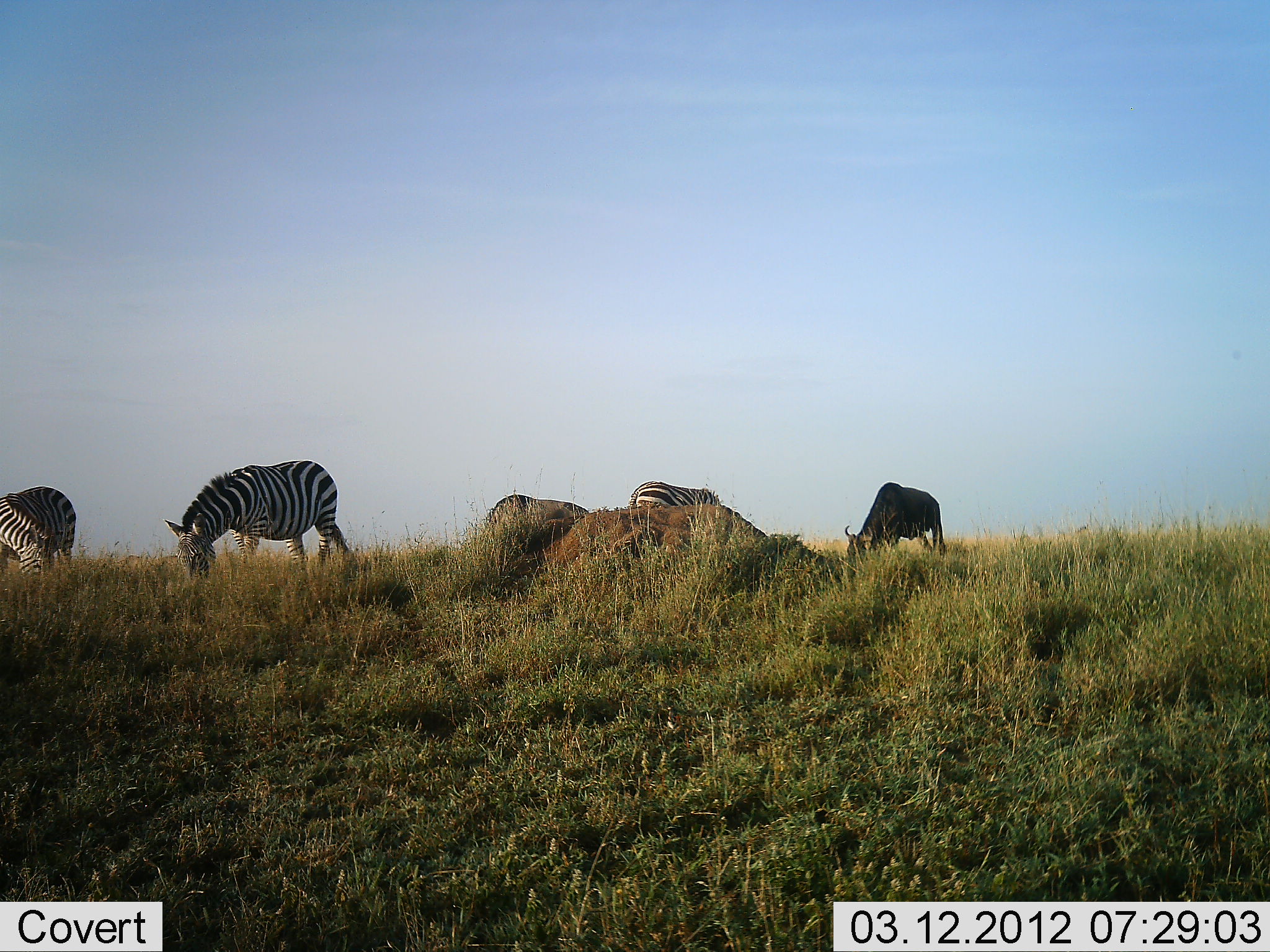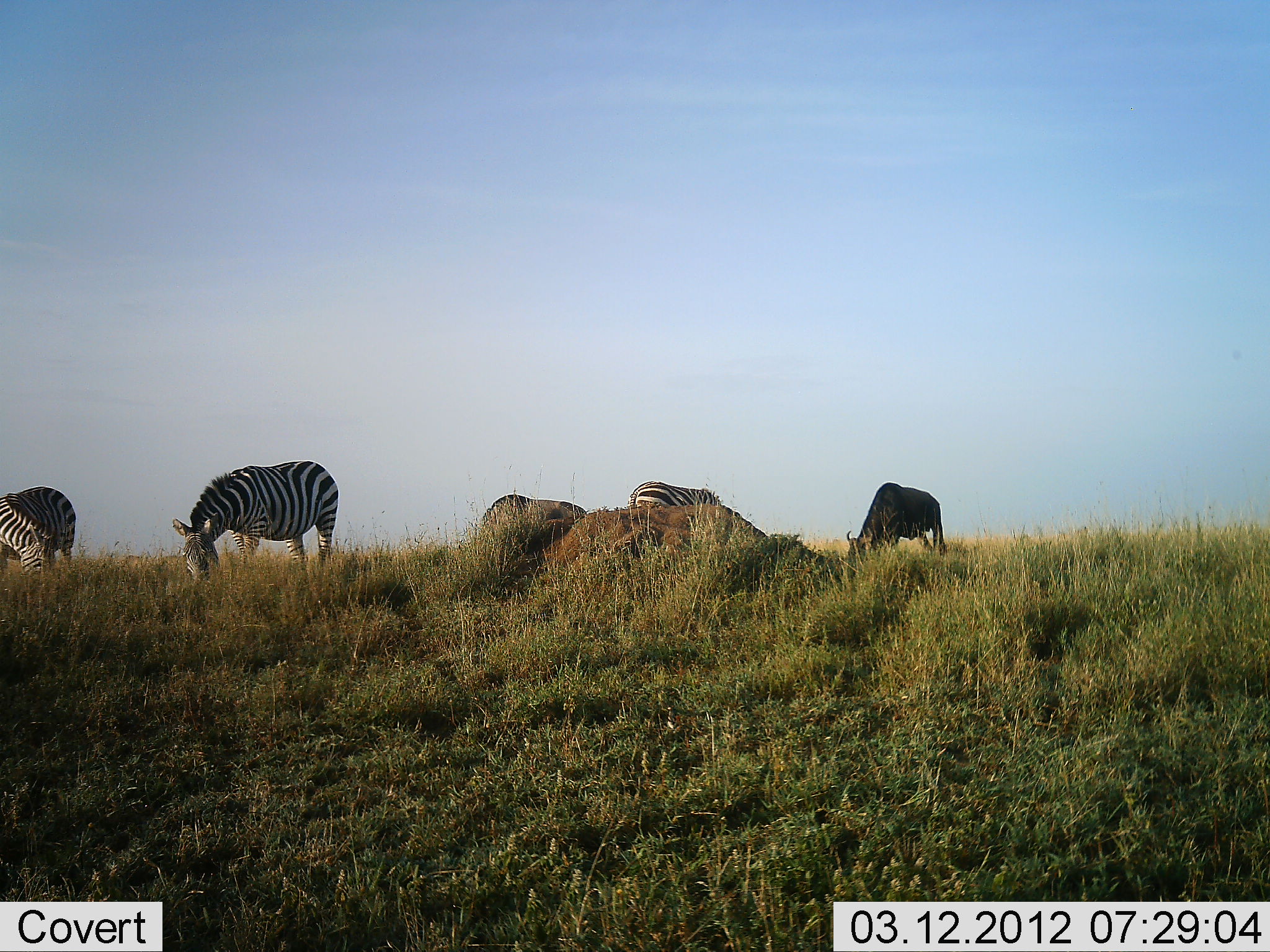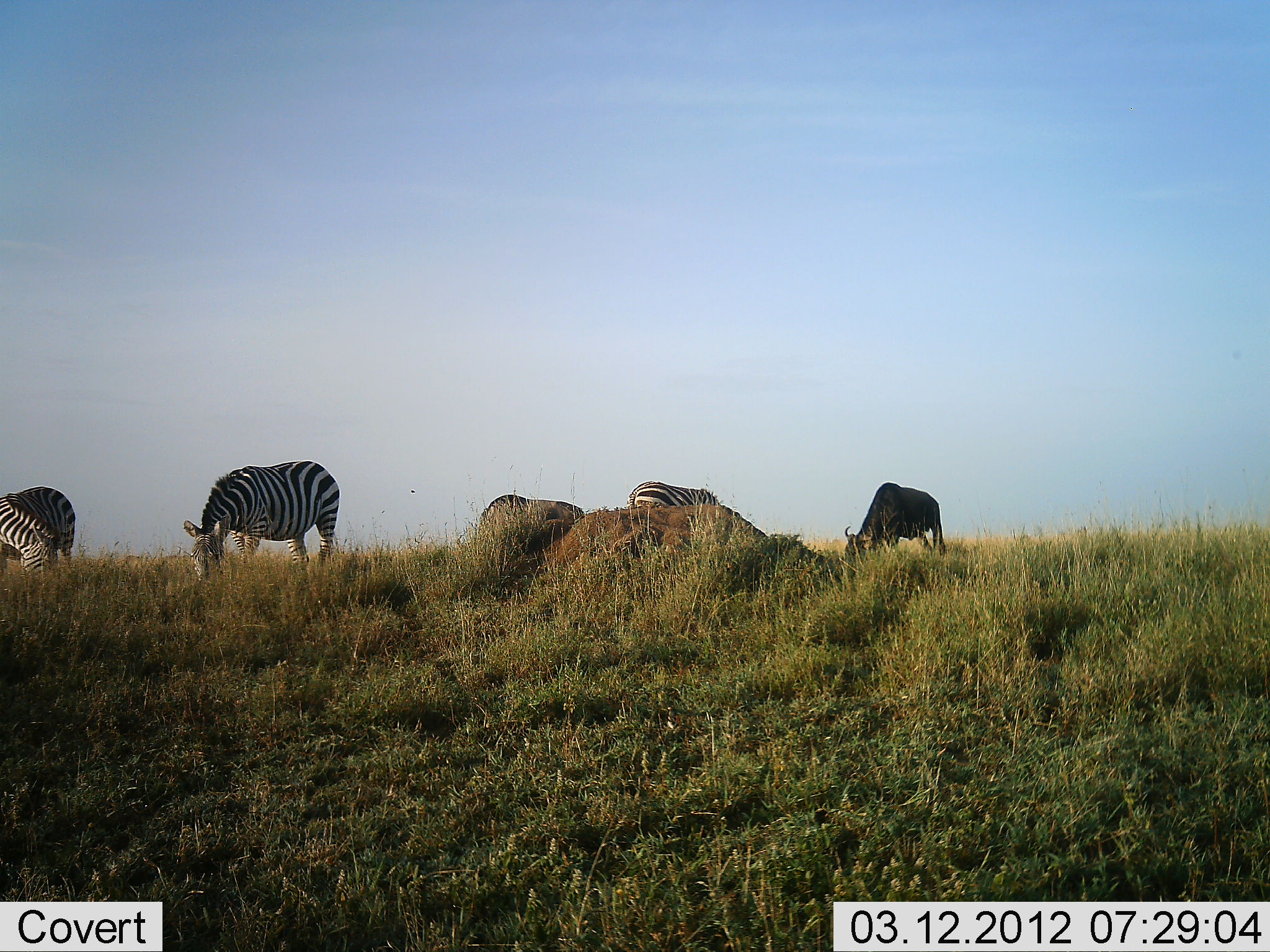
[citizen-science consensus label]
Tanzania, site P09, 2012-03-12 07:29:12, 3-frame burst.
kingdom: Animalia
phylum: Chordata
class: Mammalia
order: Artiodactyla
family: Bovidae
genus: Connochaetes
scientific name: Connochaetes taurinus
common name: blue wildebeest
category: wildebeest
Wildebeest (blue wildebeest) (Connochaetes taurinus), count 2. Behavior (volunteer vote fractions): standing 11%, resting 0%, moving 0%, interacting 0%. Young present (vote fraction): 0%. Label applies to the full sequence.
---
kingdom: Animalia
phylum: Chordata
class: Mammalia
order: Perissodactyla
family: Equidae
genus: Equus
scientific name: Equus quagga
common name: plains zebra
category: zebra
Zebra (plains zebra) (Equus quagga), count 4. Behavior (volunteer vote fractions): standing 13%, resting 0%, moving 0%, interacting 0%. Young present (vote fraction): 0%. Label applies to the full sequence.